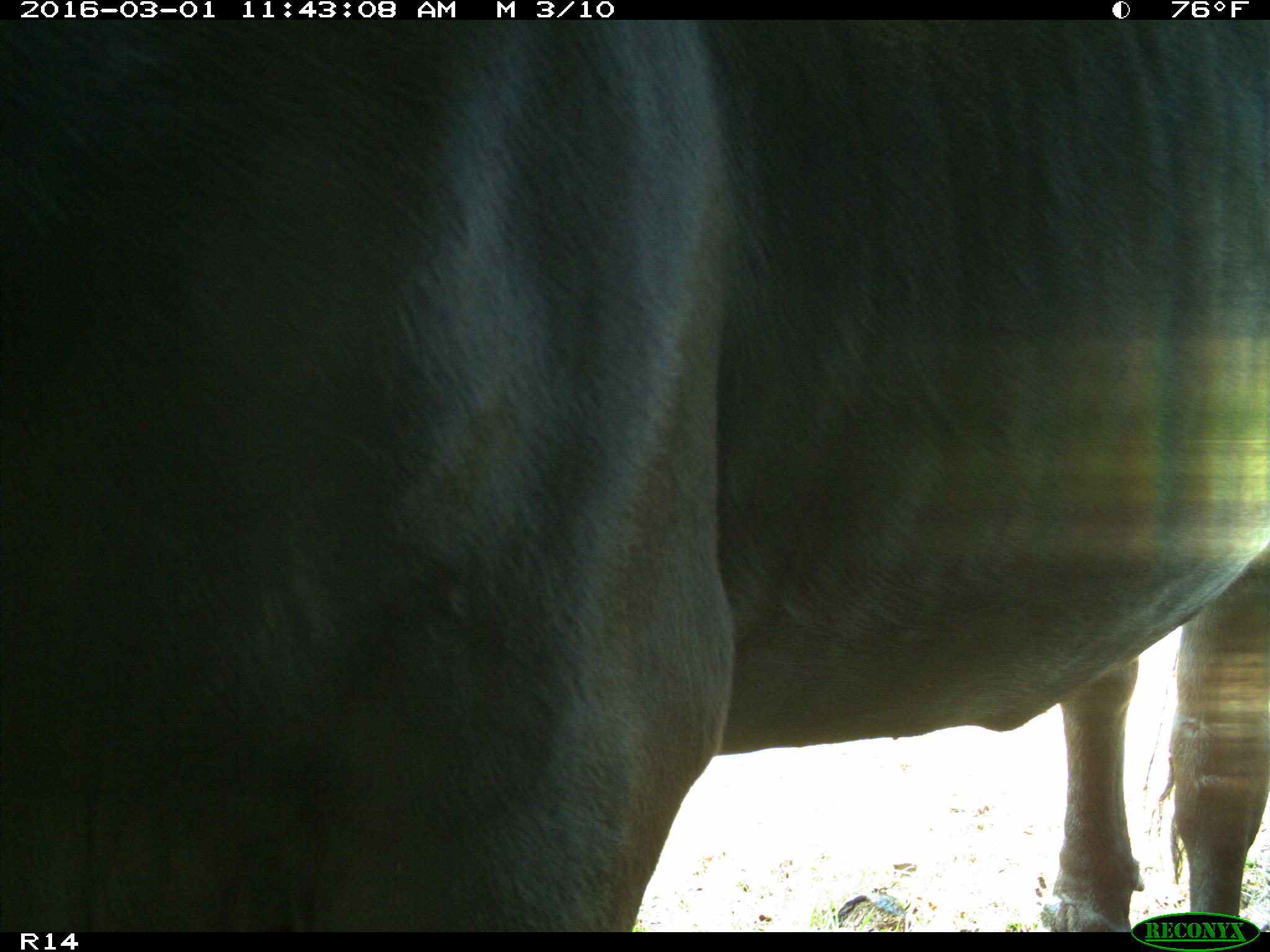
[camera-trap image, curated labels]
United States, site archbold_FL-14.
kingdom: Animalia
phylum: Chordata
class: Mammalia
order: Artiodactyla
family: Bovidae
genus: Bos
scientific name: Bos taurus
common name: domestic cow